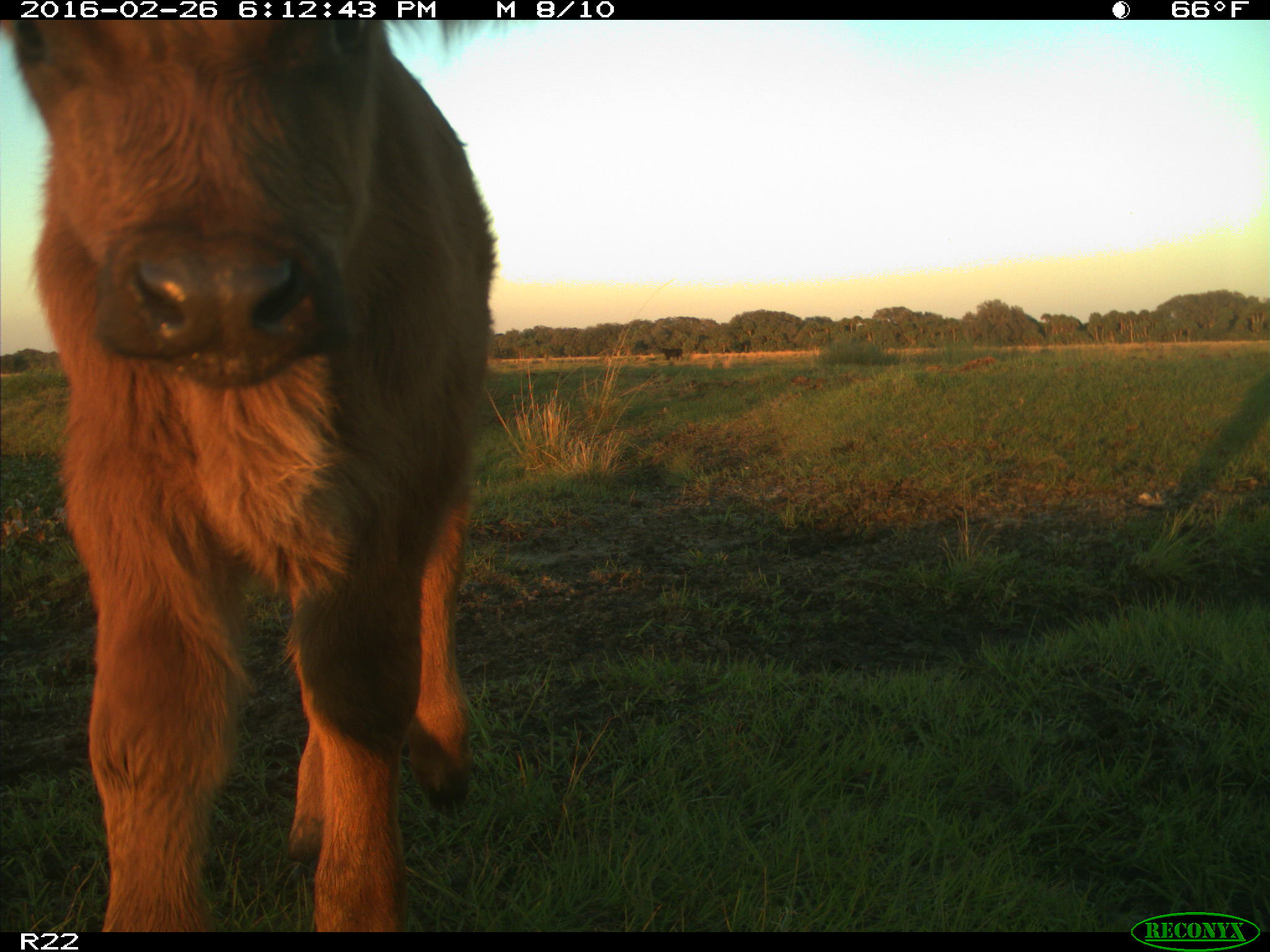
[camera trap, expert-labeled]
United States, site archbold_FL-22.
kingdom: Animalia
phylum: Chordata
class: Mammalia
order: Artiodactyla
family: Bovidae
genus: Bos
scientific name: Bos taurus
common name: domestic cow